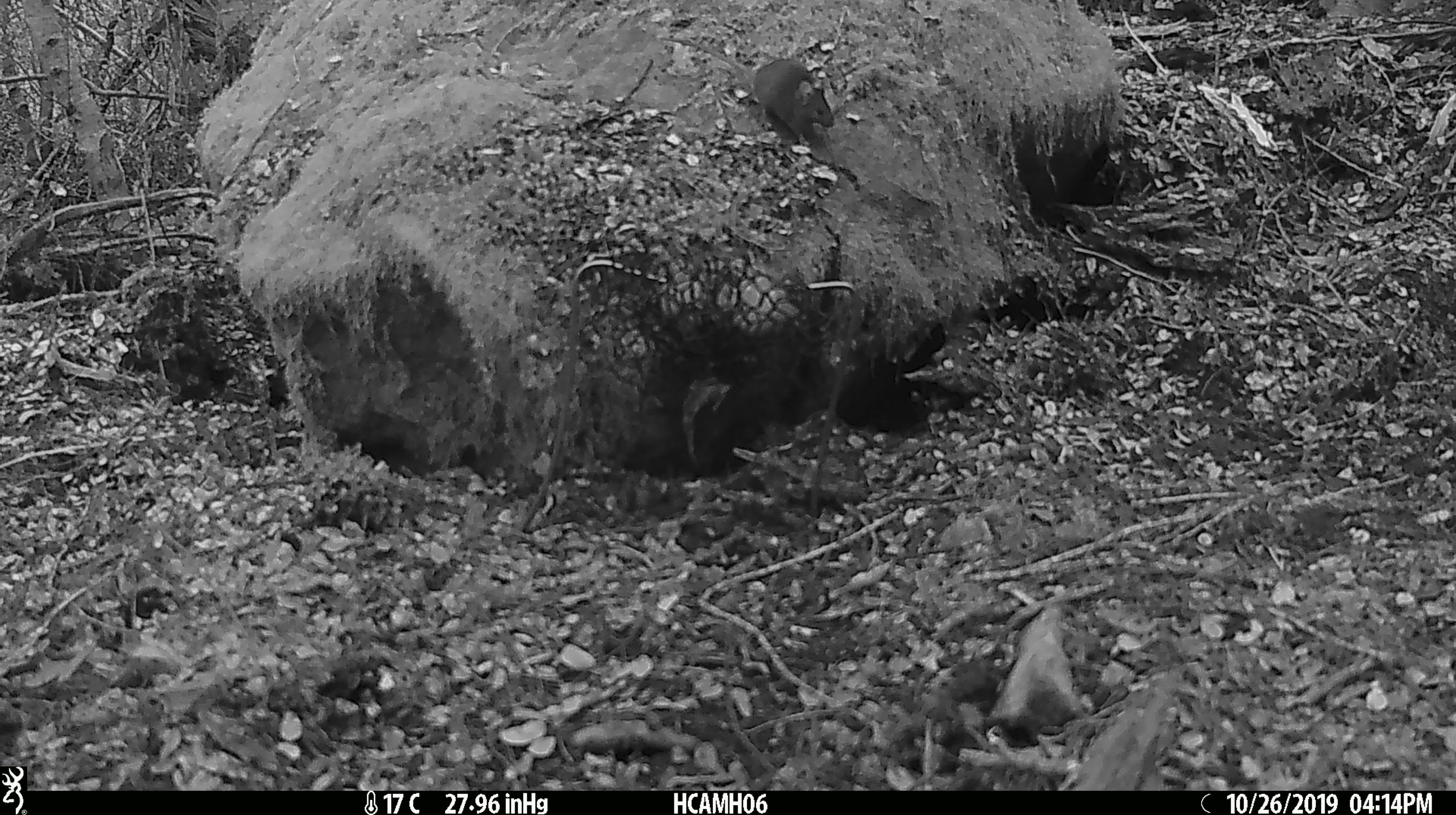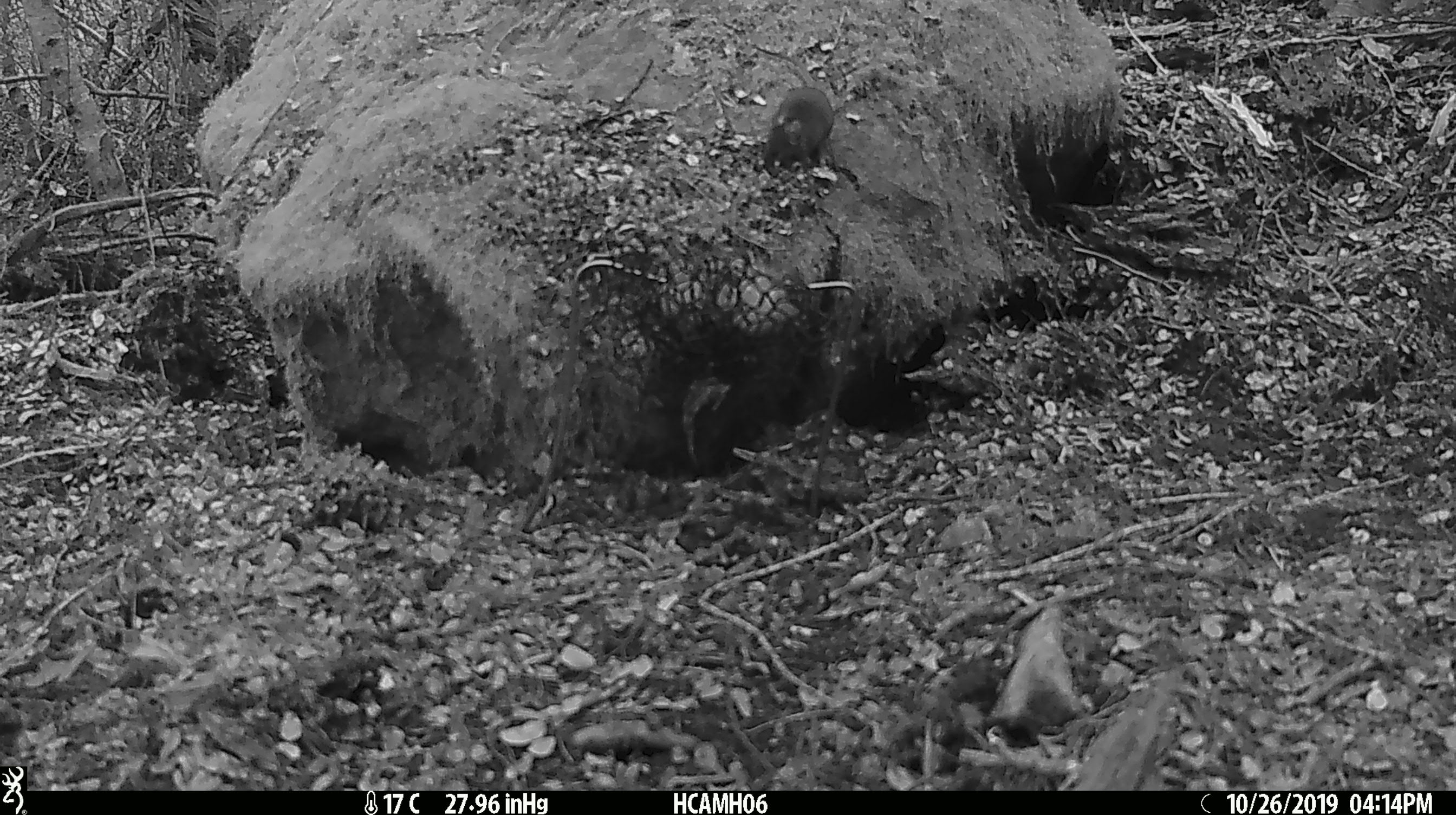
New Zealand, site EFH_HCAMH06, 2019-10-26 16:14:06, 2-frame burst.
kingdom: Animalia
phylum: Chordata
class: Mammalia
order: Rodentia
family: Muridae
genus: Mus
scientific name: Mus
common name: mouse